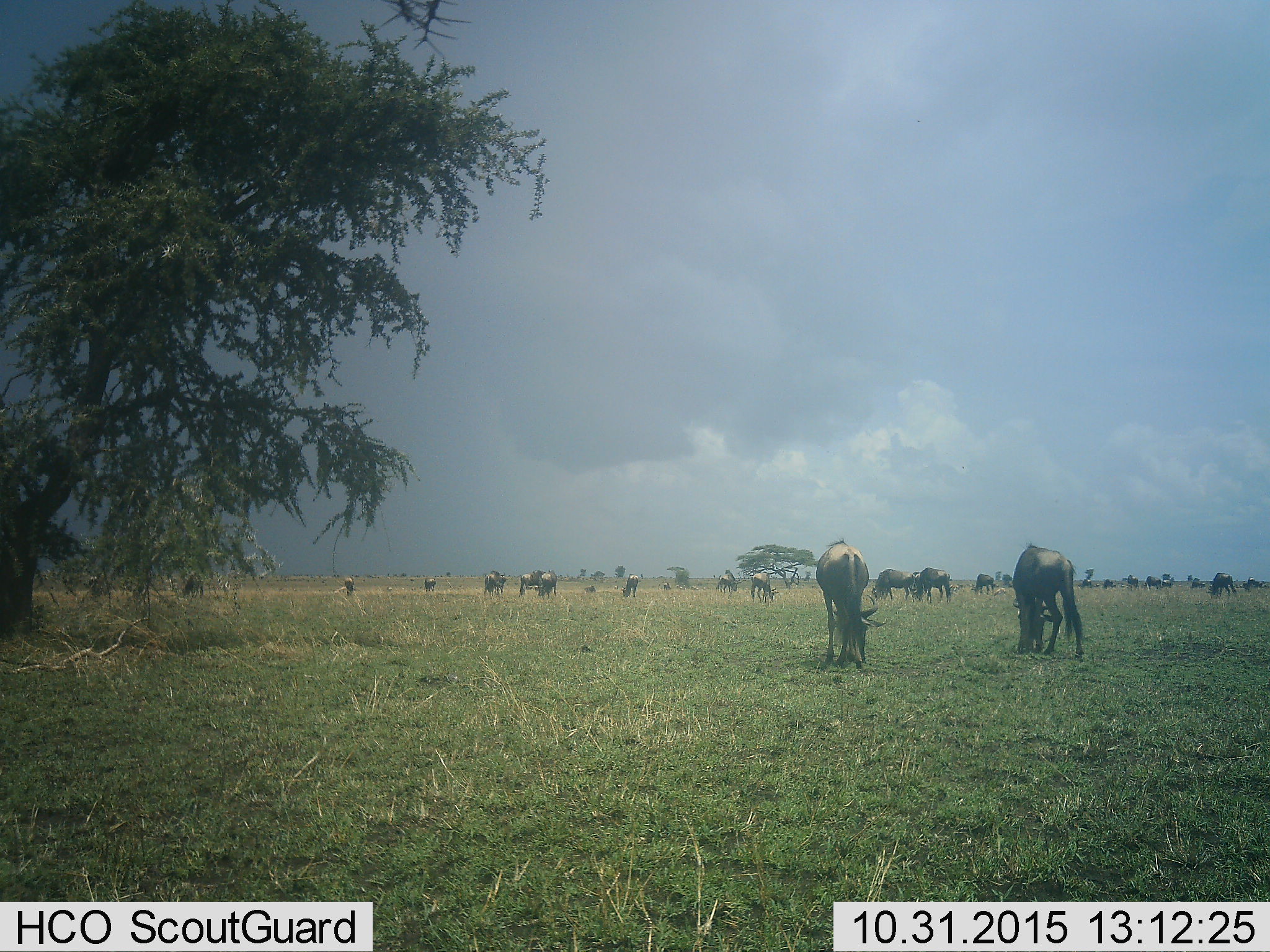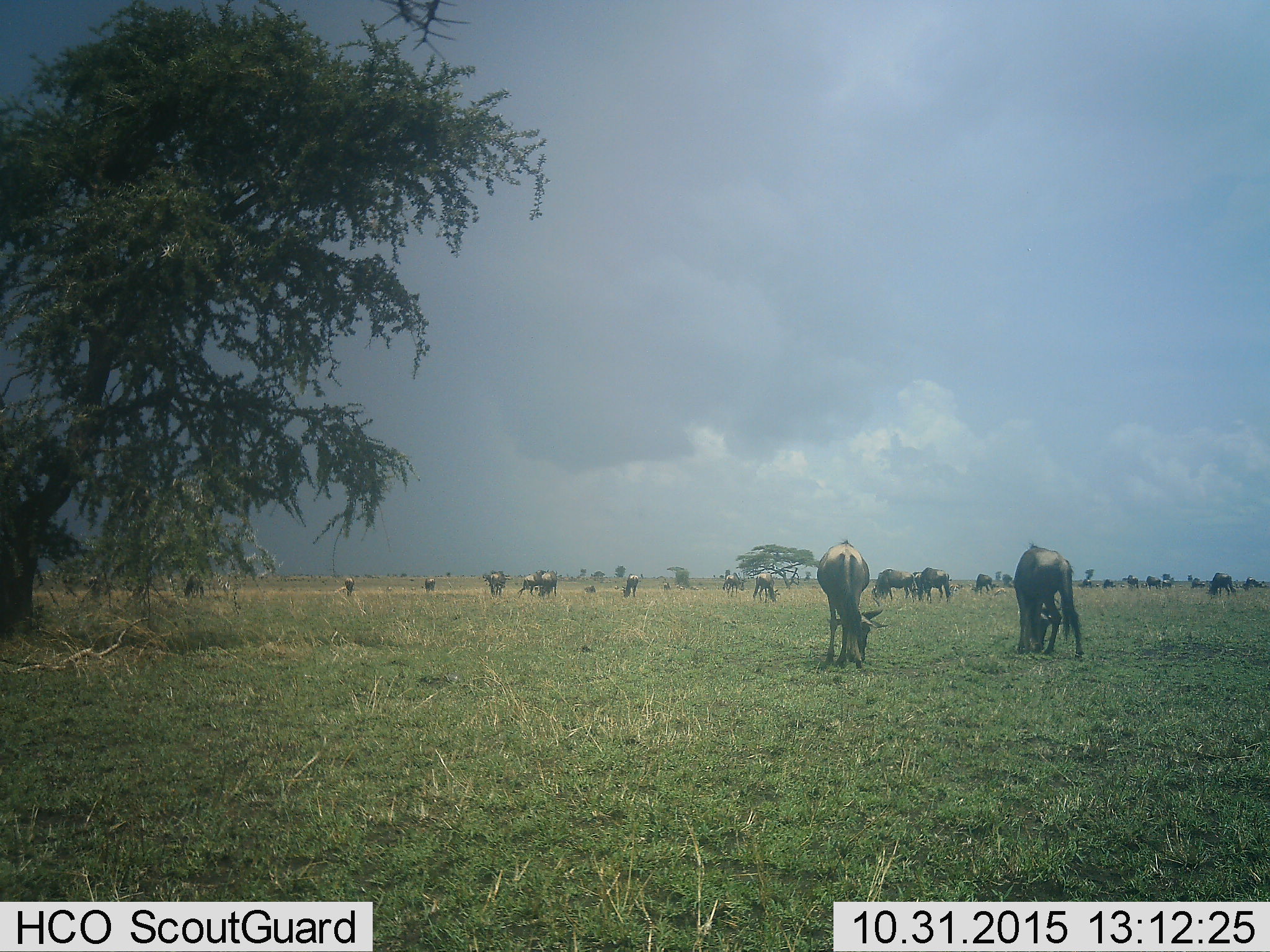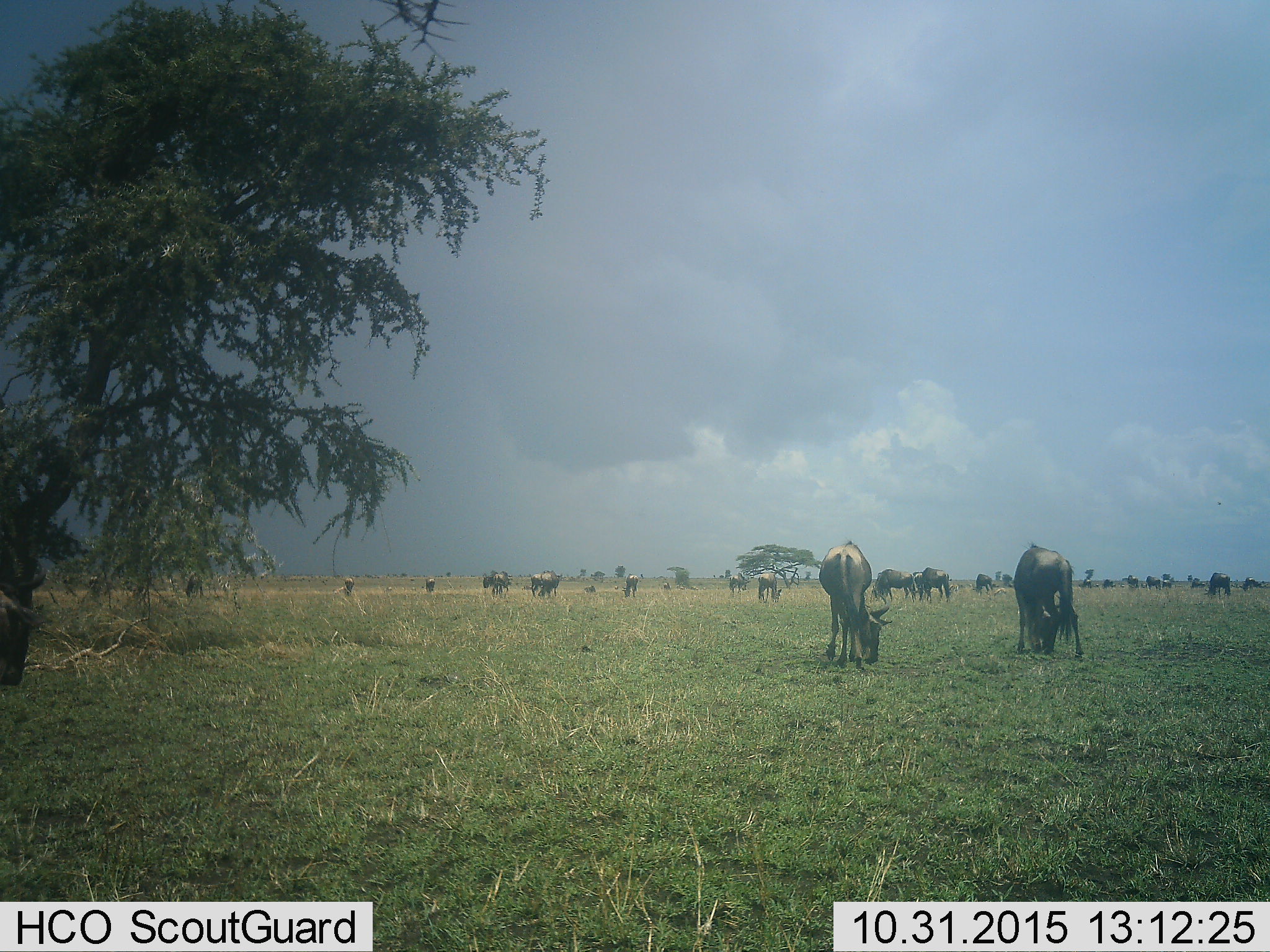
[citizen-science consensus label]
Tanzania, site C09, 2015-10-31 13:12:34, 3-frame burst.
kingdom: Animalia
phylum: Chordata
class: Mammalia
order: Artiodactyla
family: Bovidae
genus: Connochaetes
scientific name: Connochaetes taurinus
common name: blue wildebeest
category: wildebeest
Wildebeest (blue wildebeest) (Connochaetes taurinus), count 11-50. Behavior (volunteer vote fractions): standing 64%, resting 21%, moving 50%, interacting 14%. Young present (vote fraction): 14%. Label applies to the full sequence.